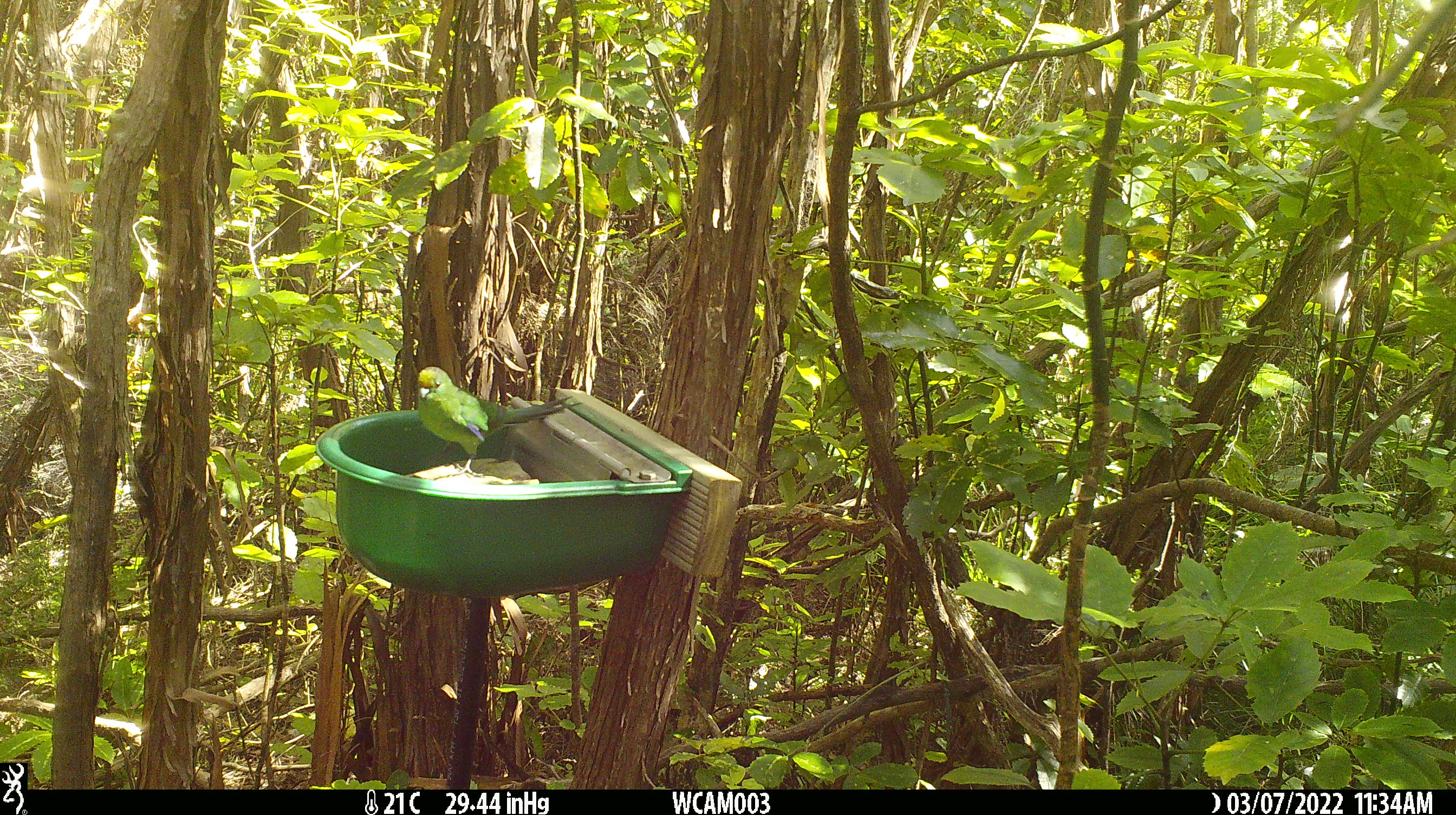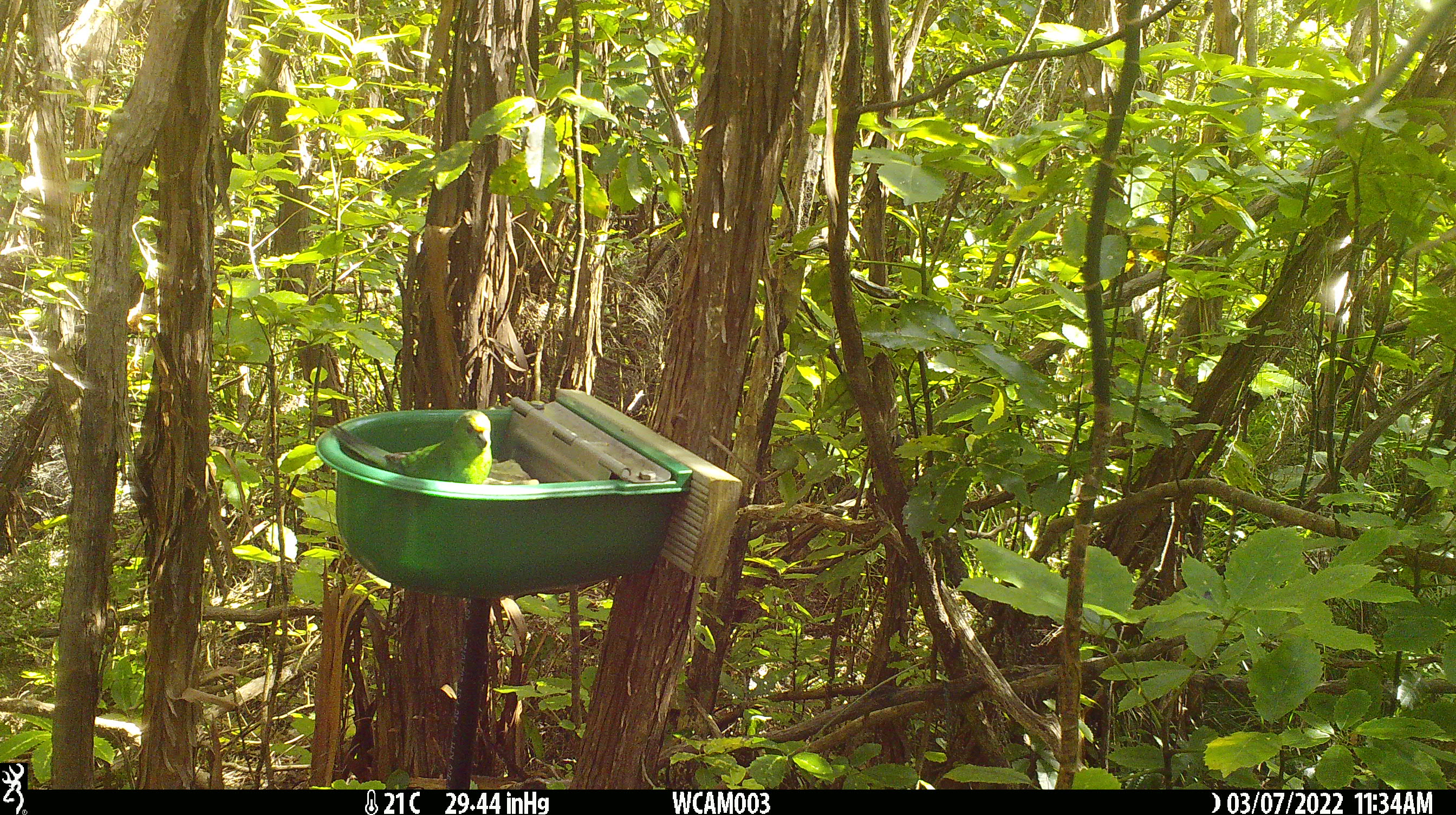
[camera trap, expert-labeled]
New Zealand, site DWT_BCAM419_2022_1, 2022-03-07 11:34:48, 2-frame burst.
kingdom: Animalia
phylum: Chordata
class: Aves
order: Psittaciformes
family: Psittaculidae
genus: Cyanoramphus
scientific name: Cyanoramphus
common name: parakeet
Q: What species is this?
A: Parakeet (Cyanoramphus).